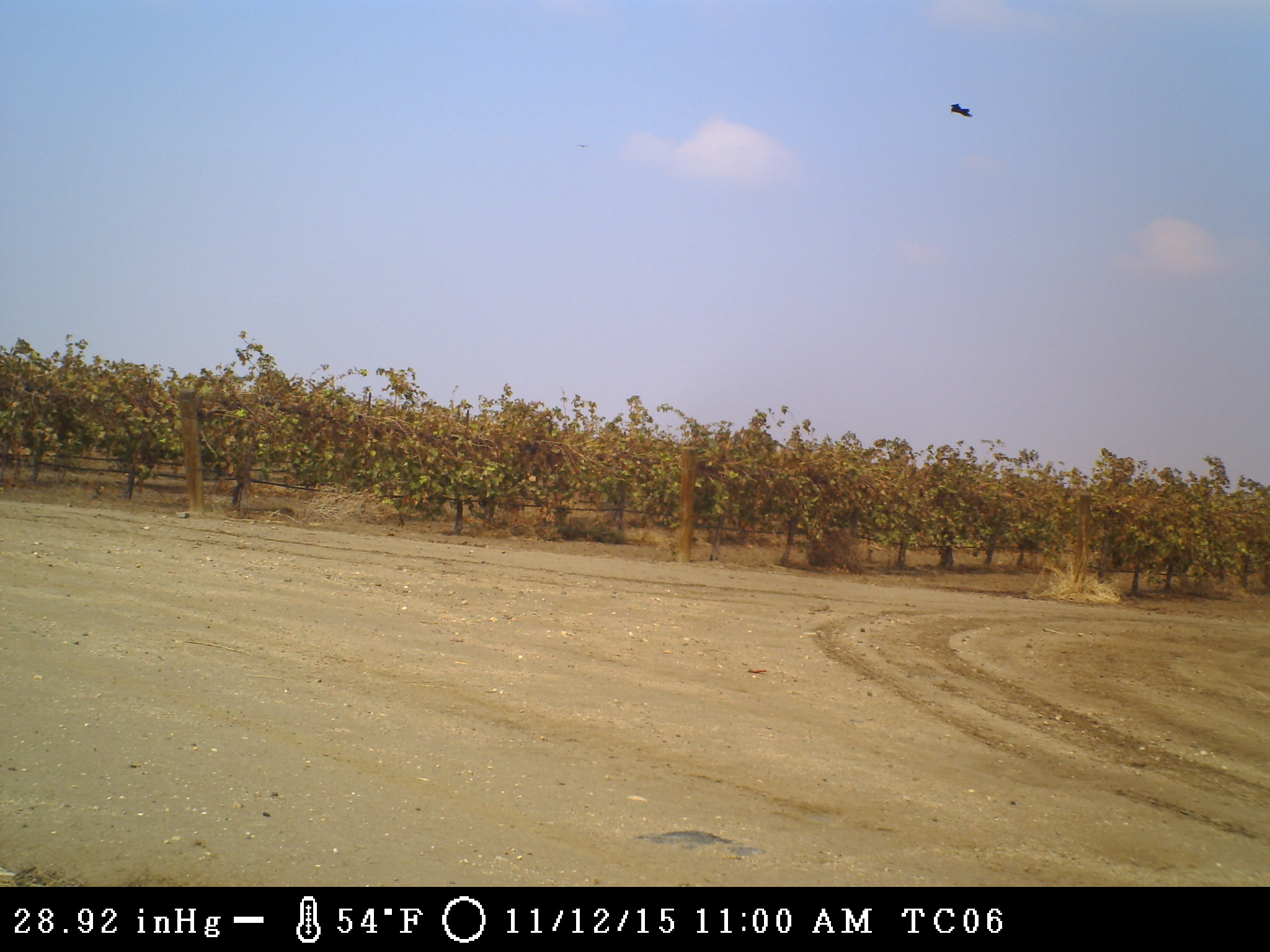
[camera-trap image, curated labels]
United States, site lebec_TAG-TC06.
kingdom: Animalia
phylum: Chordata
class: Aves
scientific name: Aves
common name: birds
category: unidentified bird